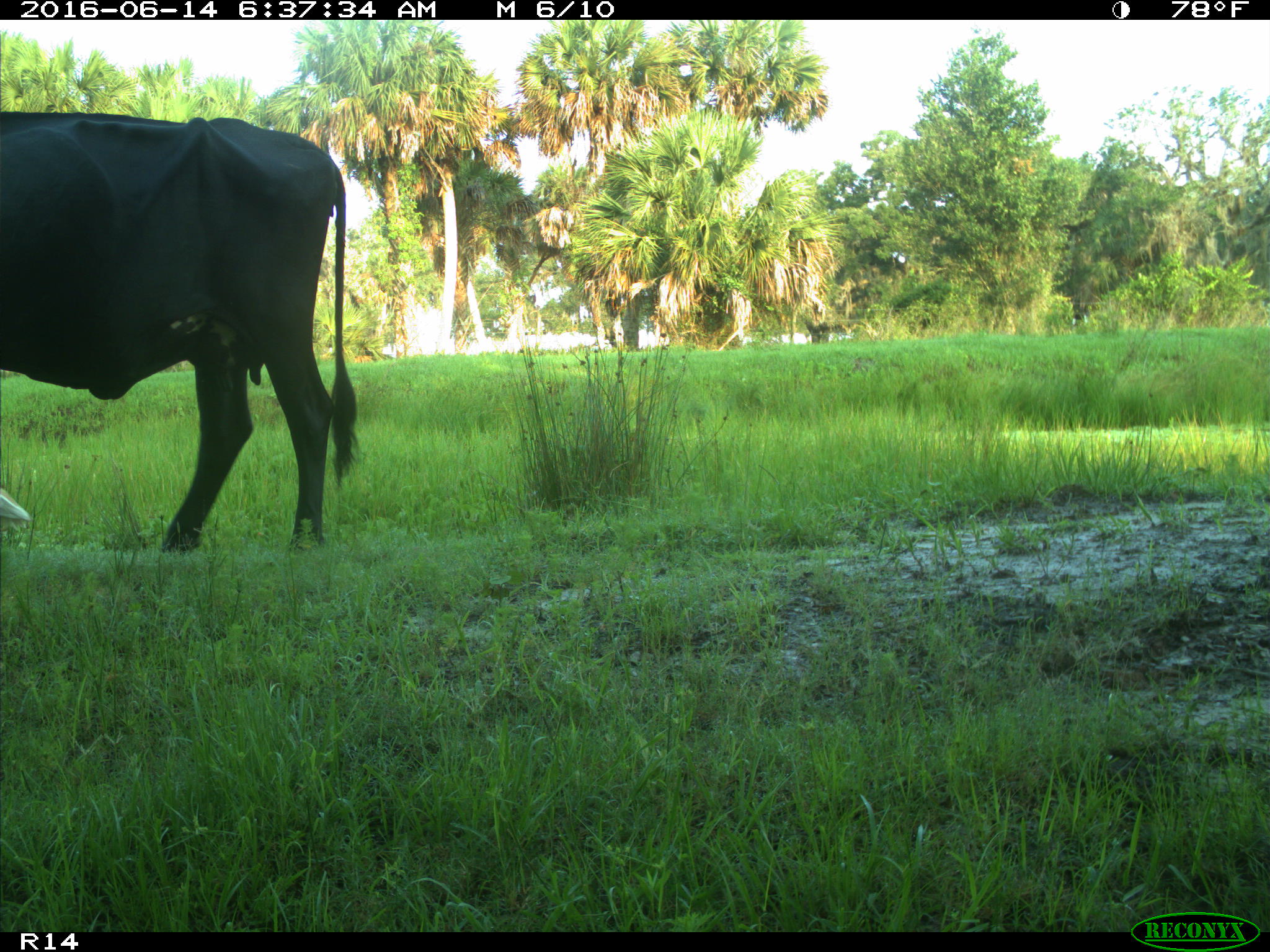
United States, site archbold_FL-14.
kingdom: Animalia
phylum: Chordata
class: Mammalia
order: Artiodactyla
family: Bovidae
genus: Bos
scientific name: Bos taurus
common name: domestic cow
Bos taurus (domestic cow).